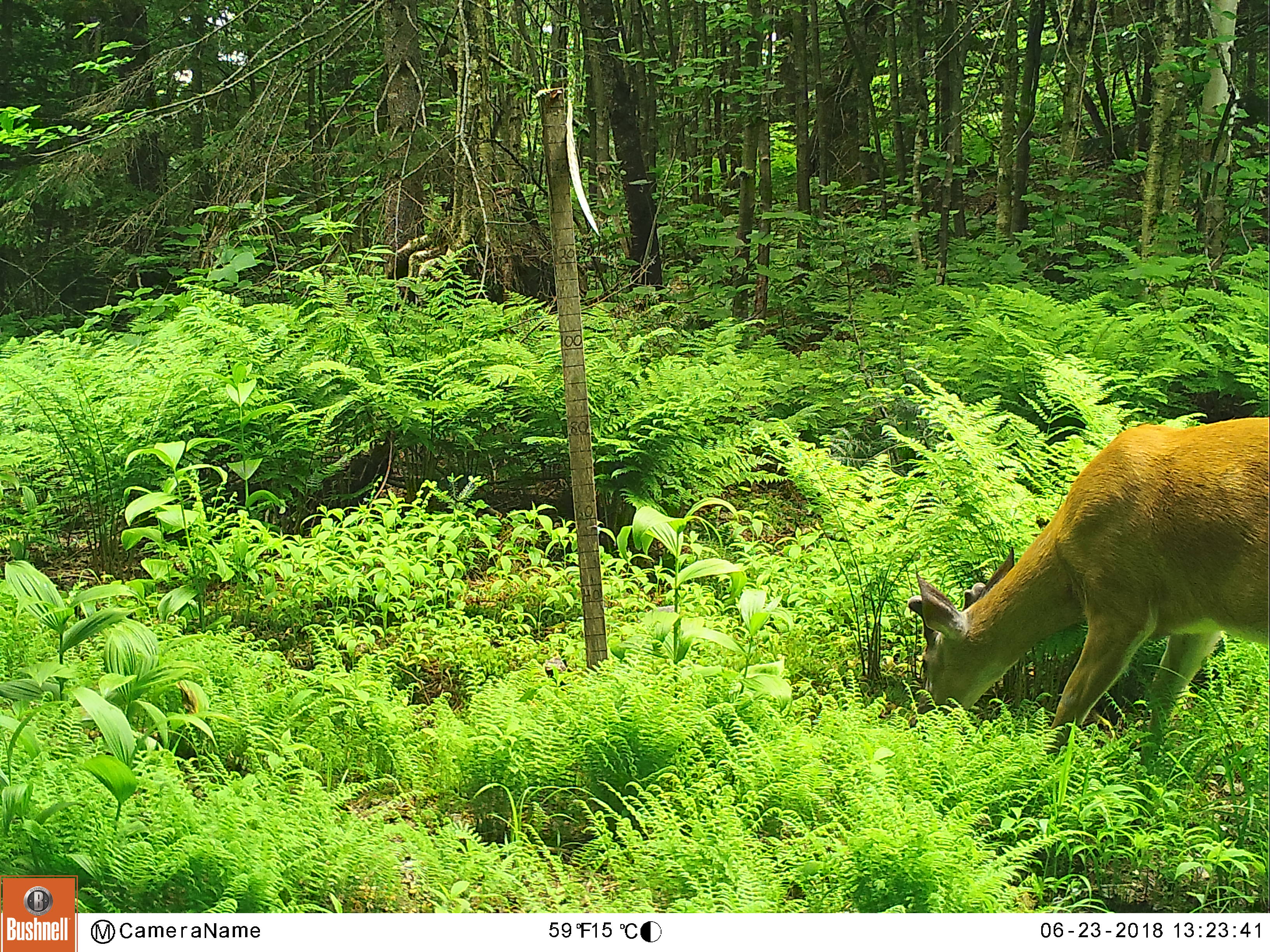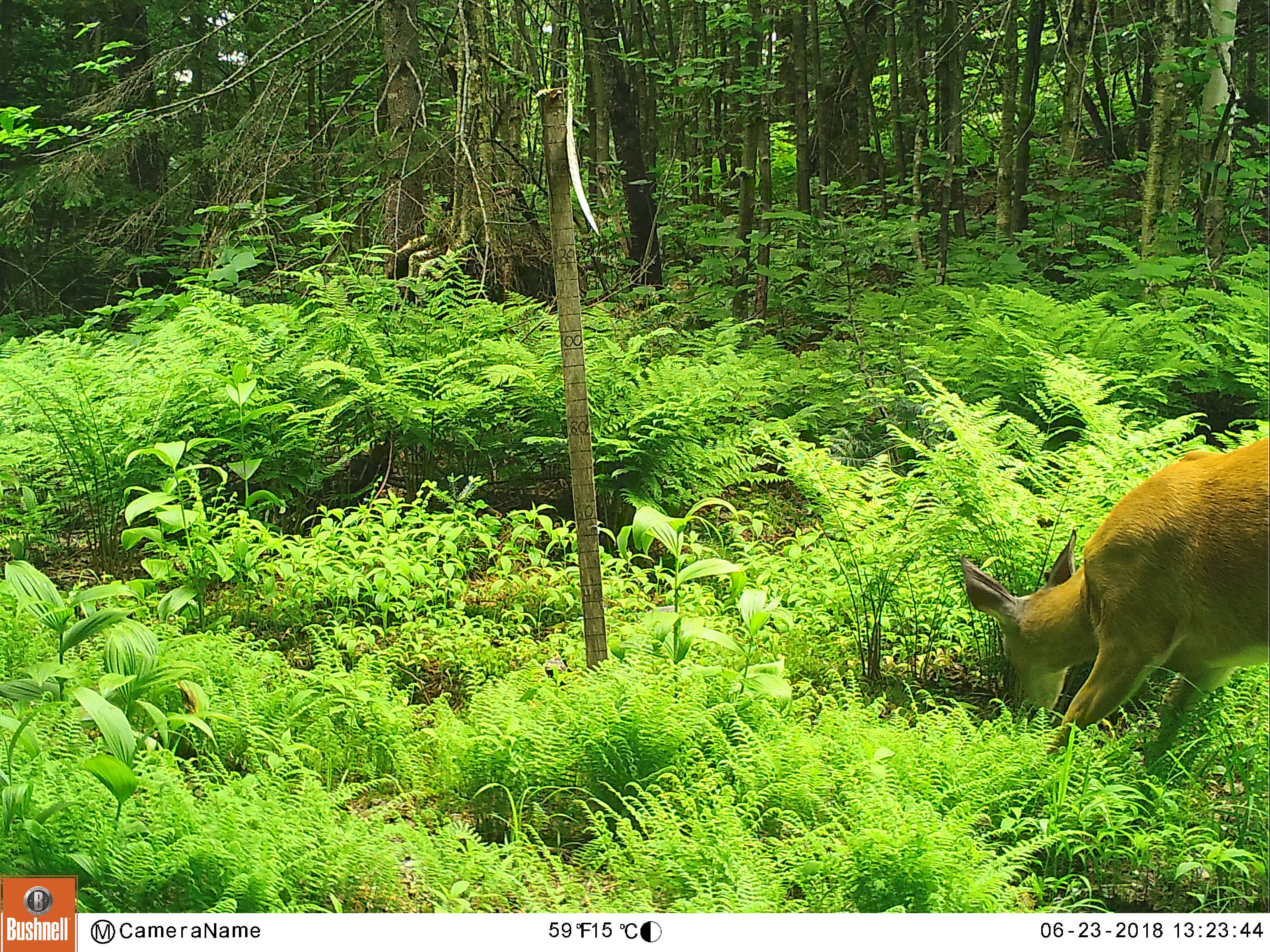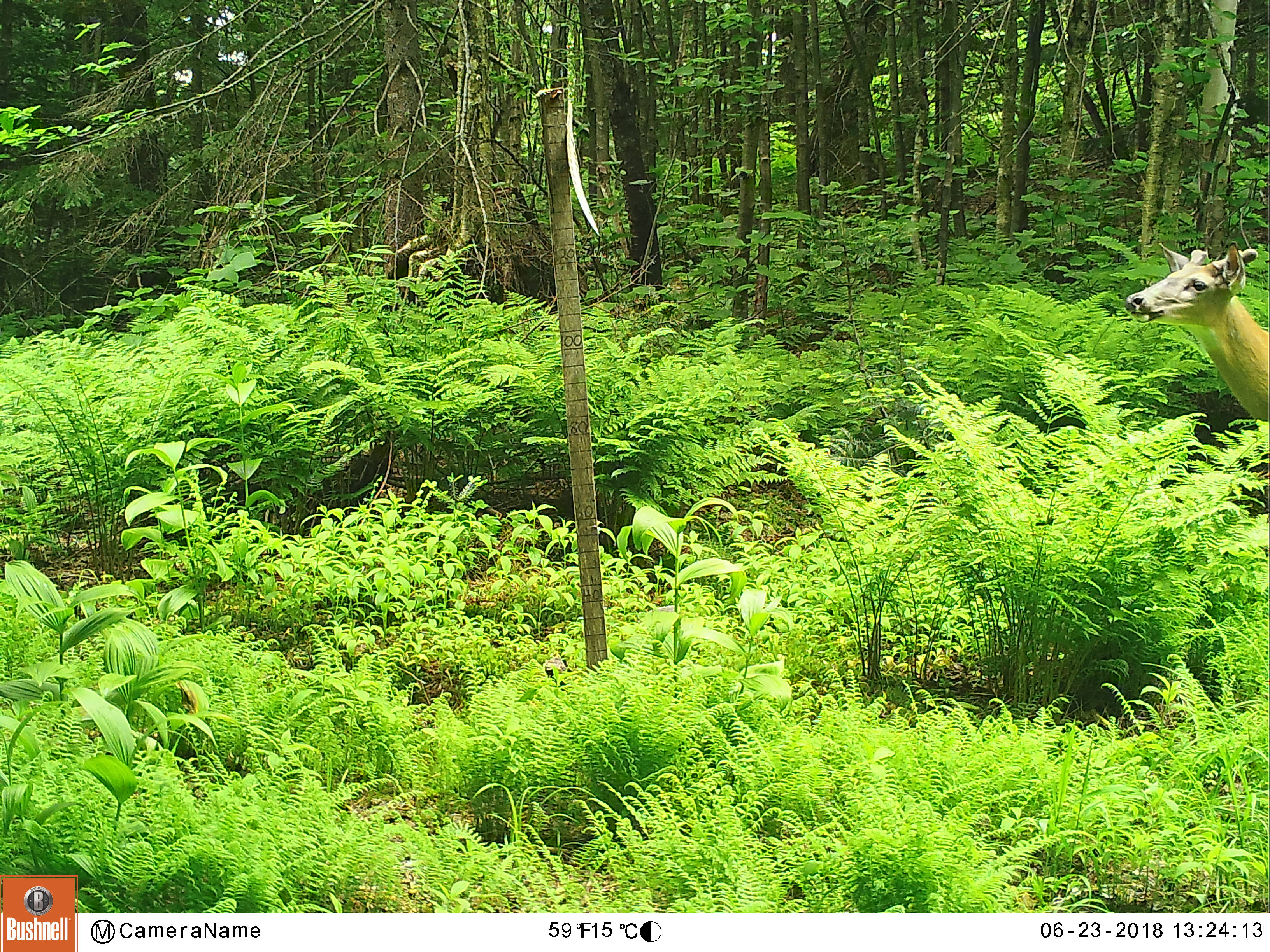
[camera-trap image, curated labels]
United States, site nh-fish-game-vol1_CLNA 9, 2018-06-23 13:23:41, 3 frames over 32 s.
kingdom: Animalia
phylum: Chordata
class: Mammalia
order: Artiodactyla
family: Cervidae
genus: Odocoileus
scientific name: Odocoileus virginianus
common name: white-tailed deer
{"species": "white-tailed deer (Odocoileus virginianus)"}